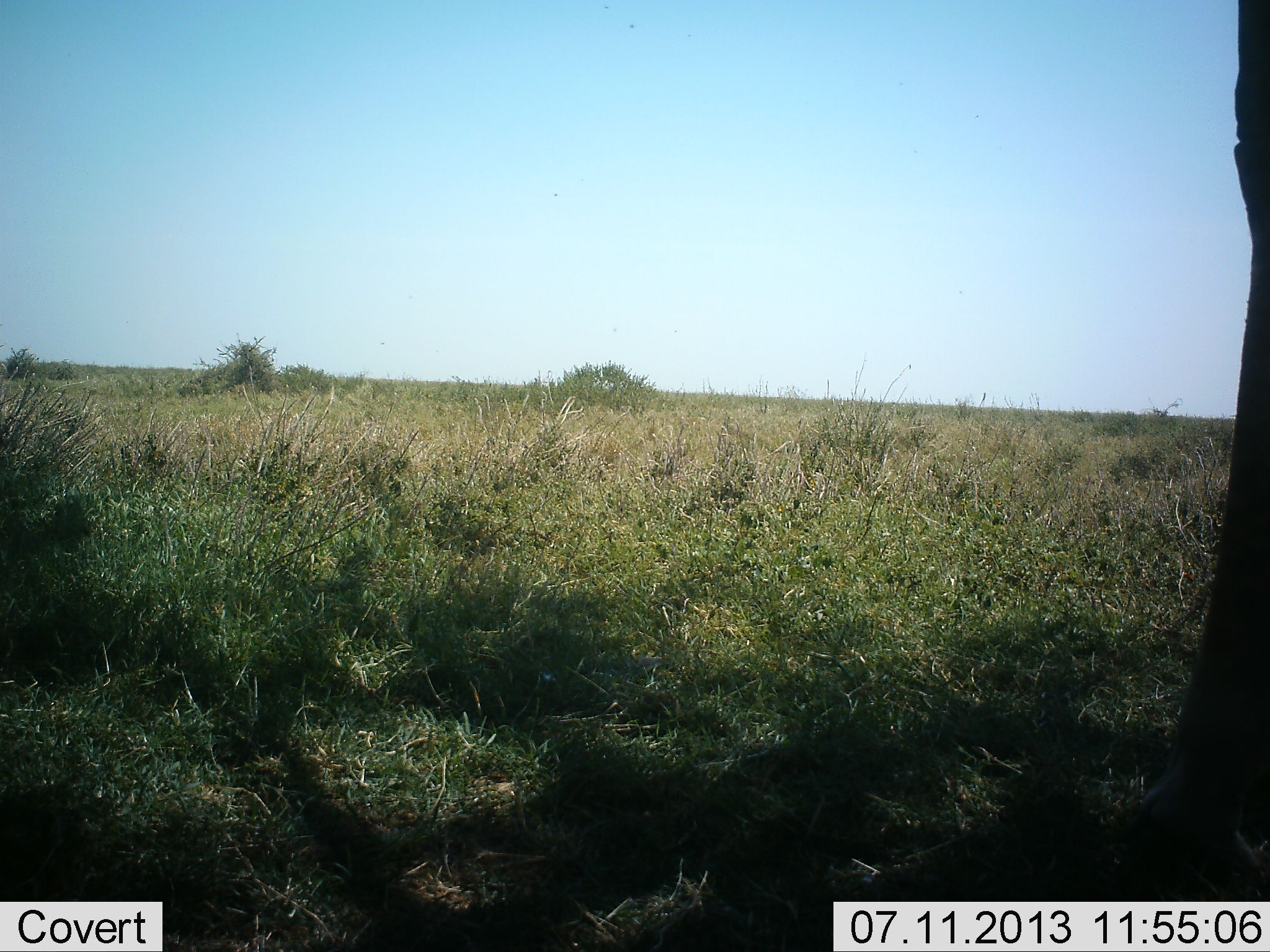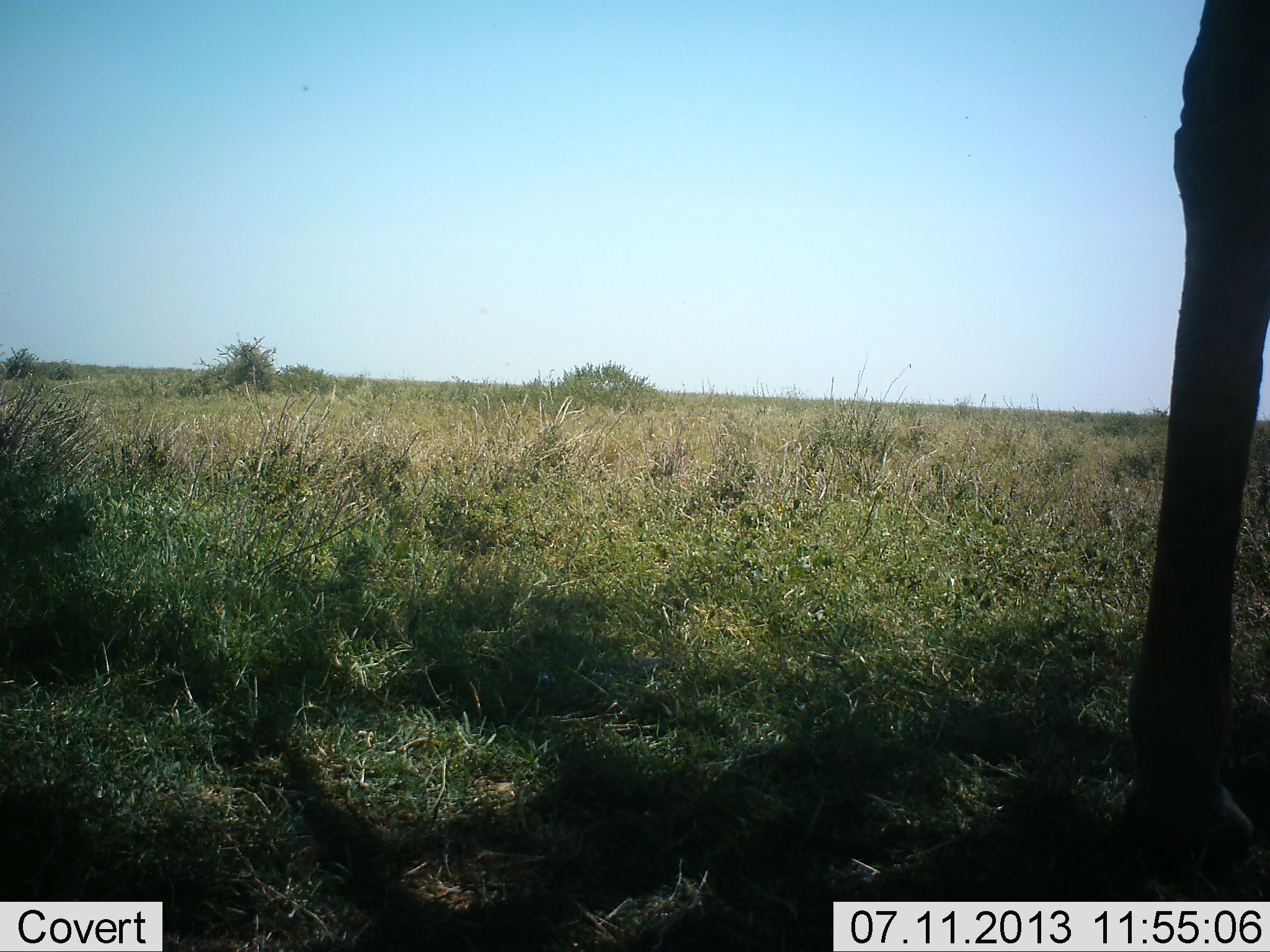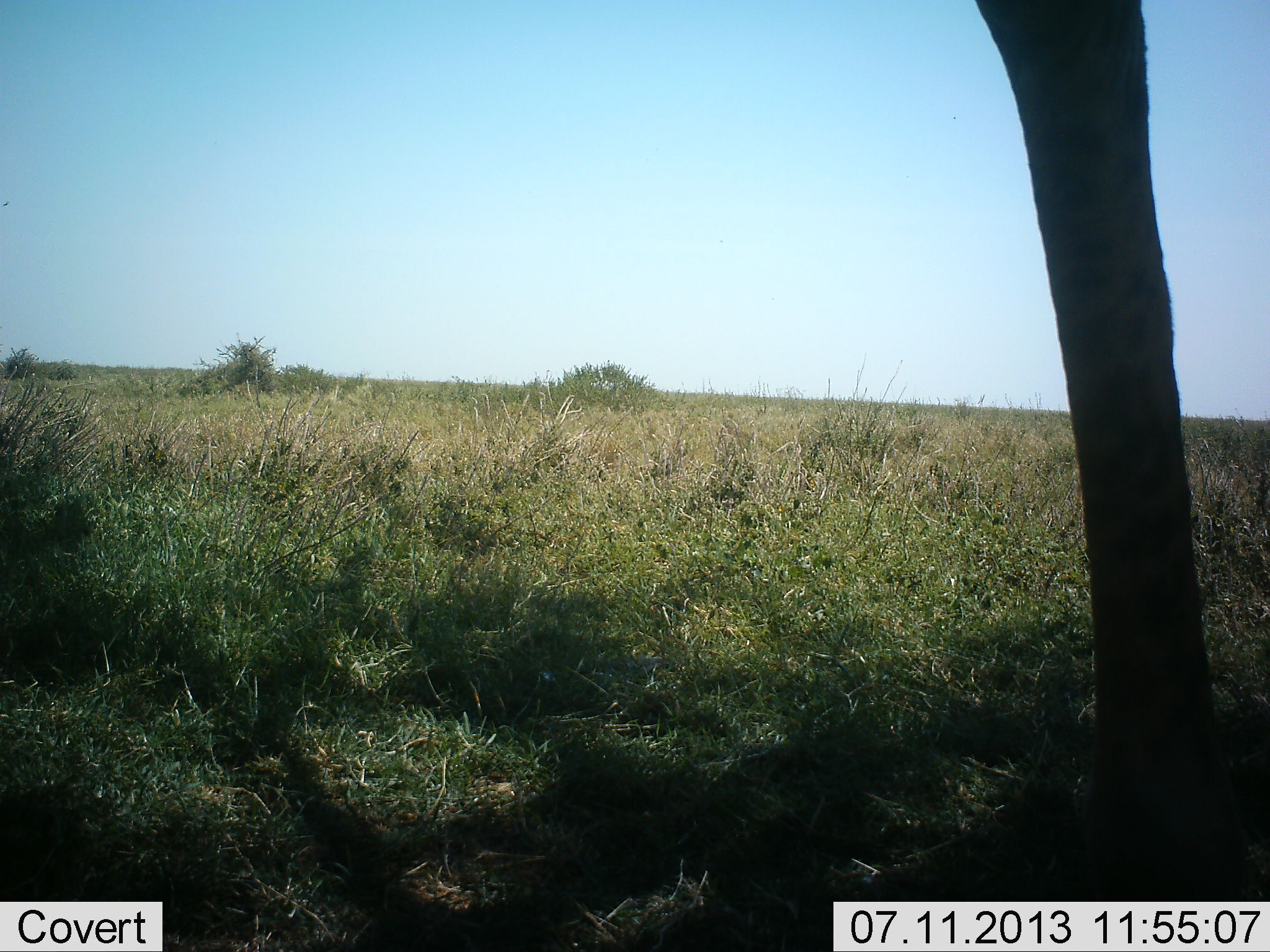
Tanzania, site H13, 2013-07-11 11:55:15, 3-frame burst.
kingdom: Animalia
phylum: Chordata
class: Mammalia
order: Artiodactyla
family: Giraffidae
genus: Giraffa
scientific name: Giraffa camelopardalis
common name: giraffe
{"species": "giraffe (Giraffa camelopardalis)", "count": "1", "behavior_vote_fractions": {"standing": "67%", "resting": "0%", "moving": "47%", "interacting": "0%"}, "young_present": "0%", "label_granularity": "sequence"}